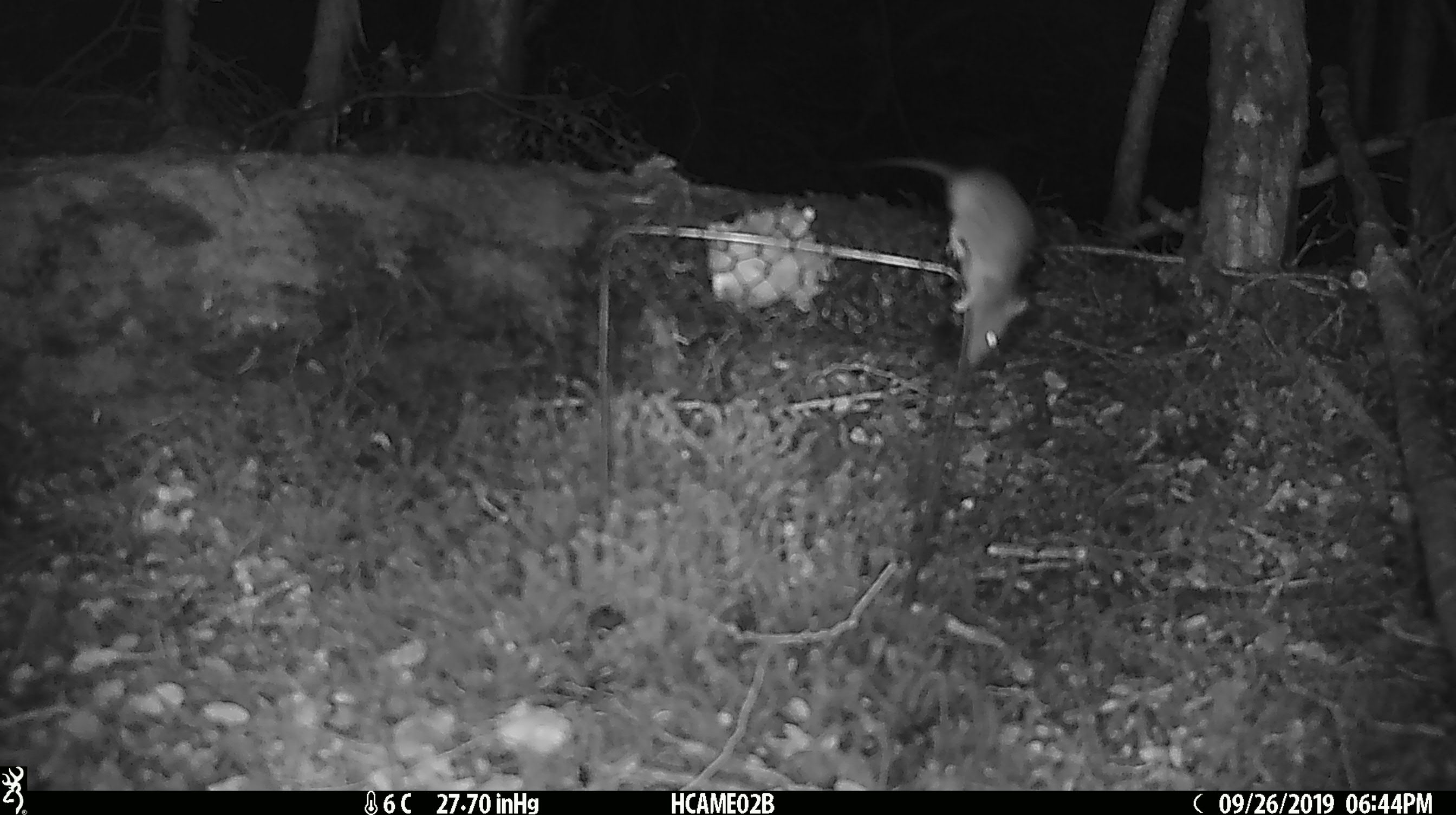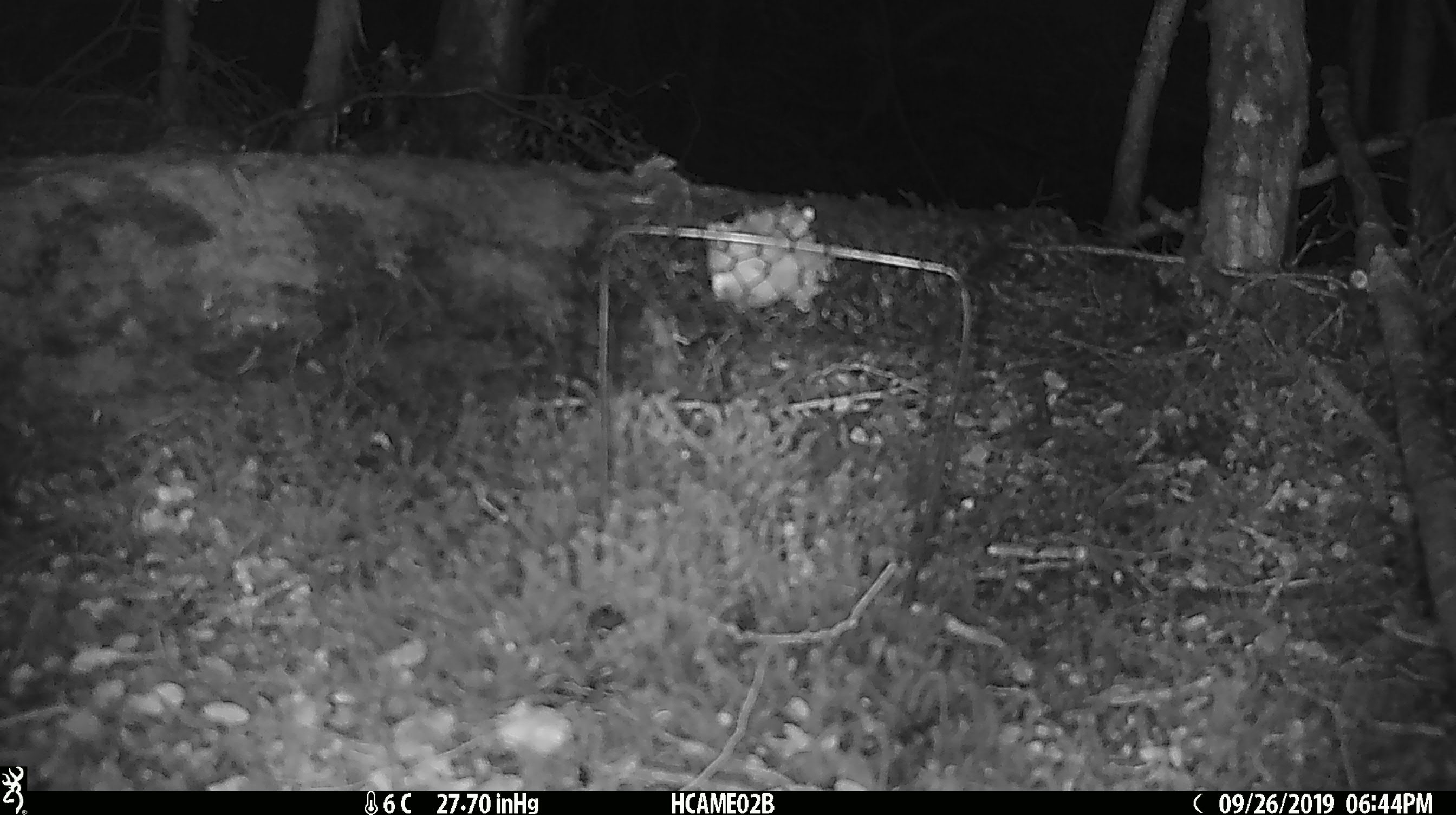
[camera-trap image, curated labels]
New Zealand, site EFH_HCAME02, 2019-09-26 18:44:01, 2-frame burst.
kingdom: Animalia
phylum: Chordata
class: Mammalia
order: Rodentia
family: Muridae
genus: Mus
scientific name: Mus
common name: mouse